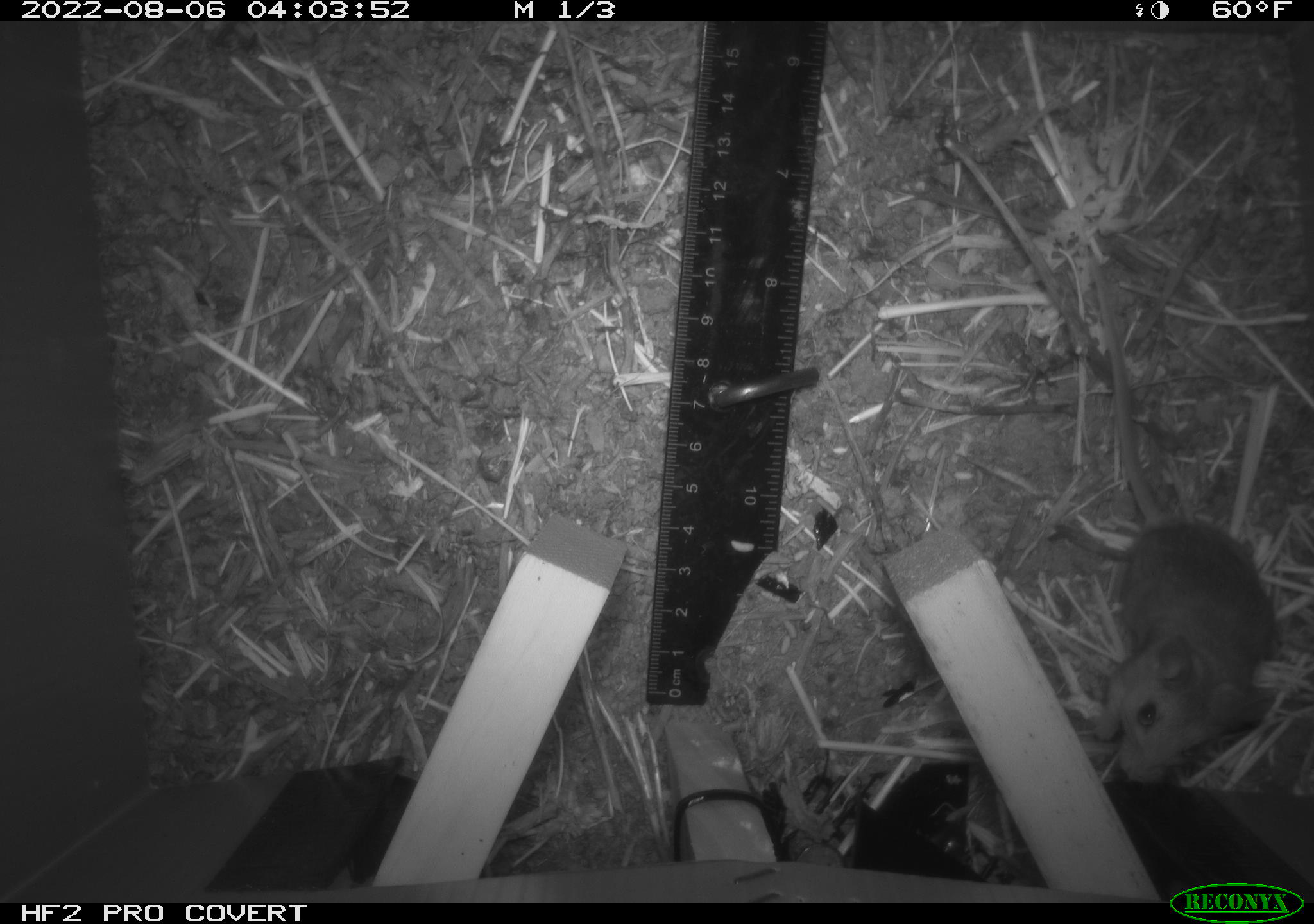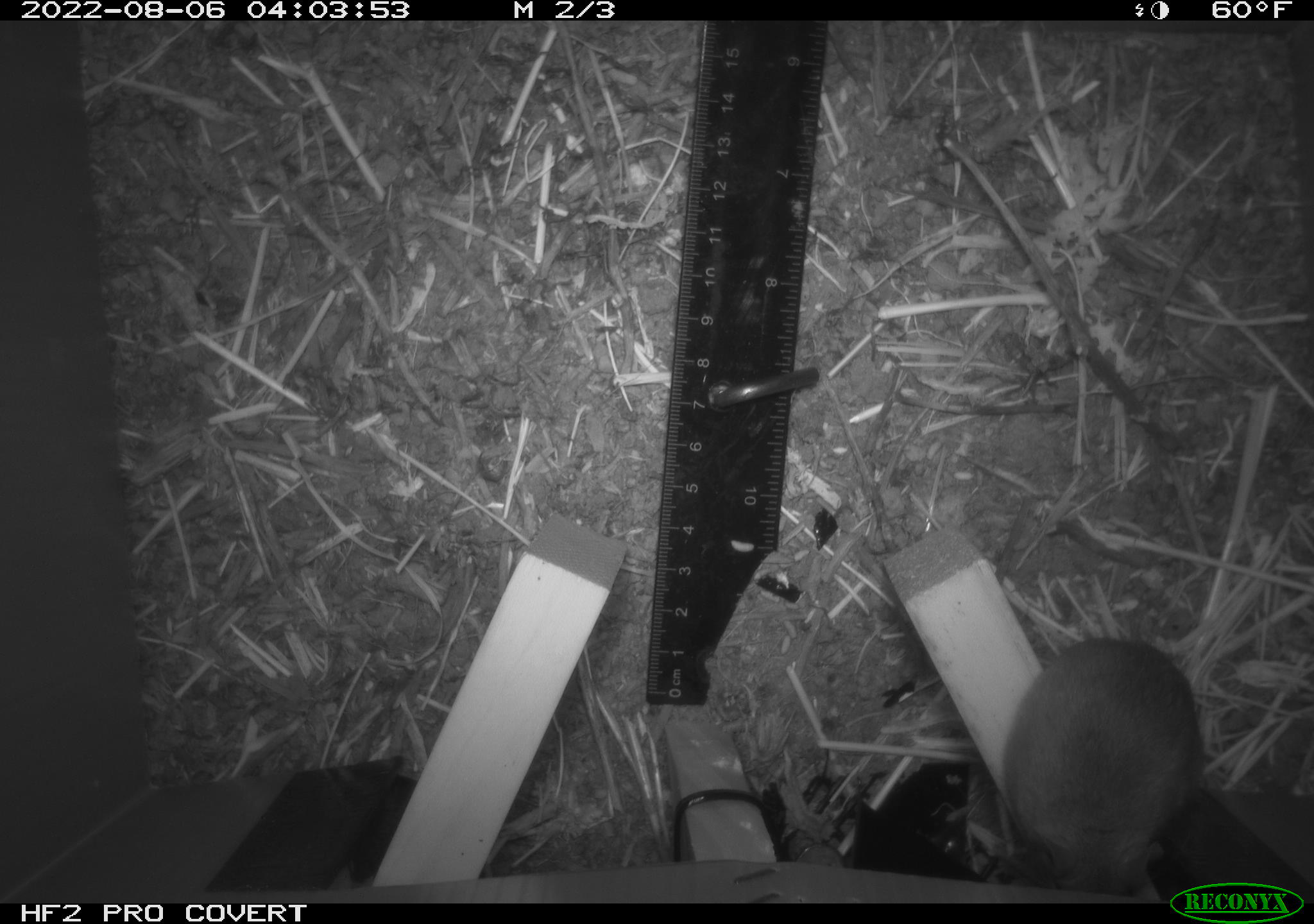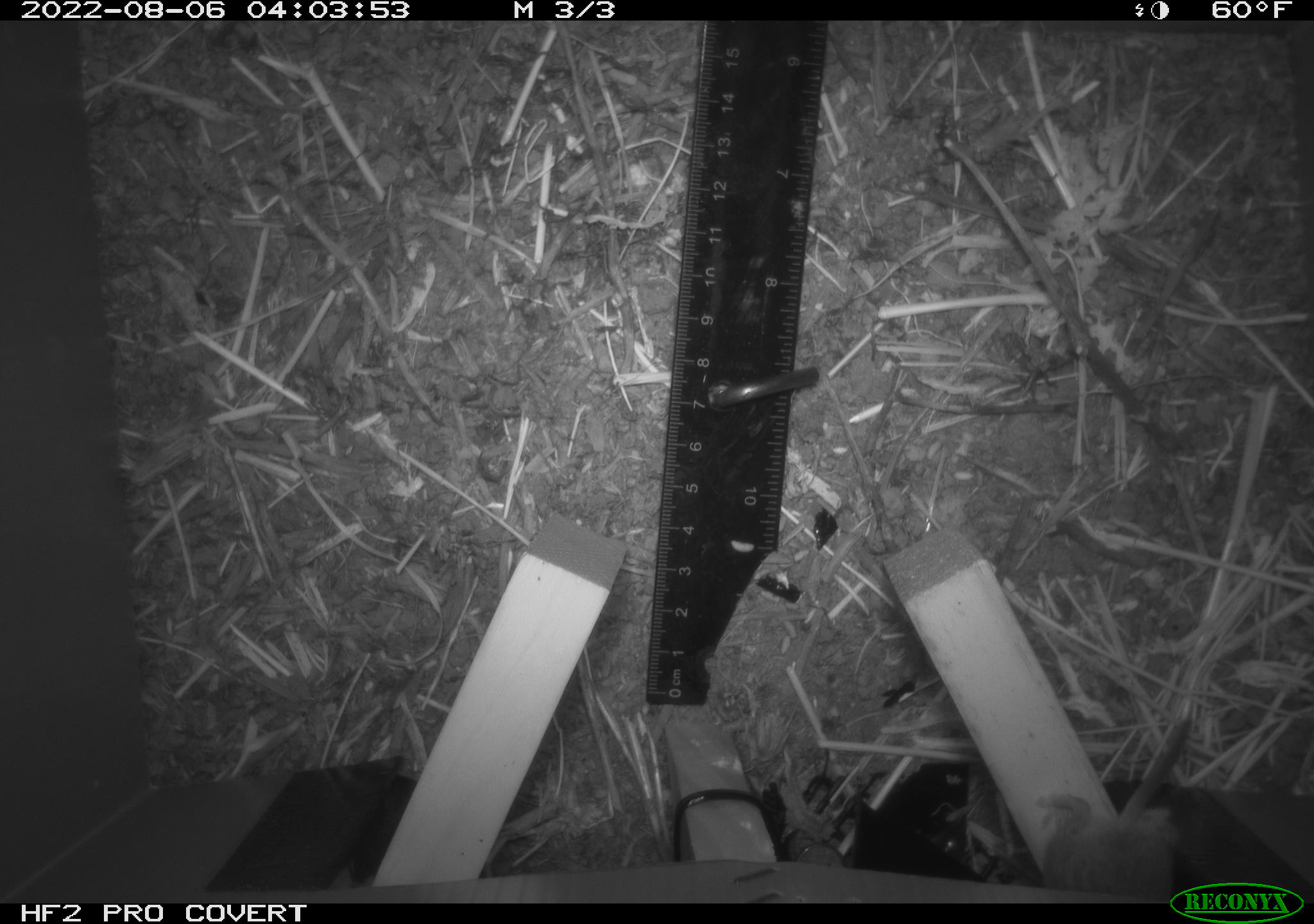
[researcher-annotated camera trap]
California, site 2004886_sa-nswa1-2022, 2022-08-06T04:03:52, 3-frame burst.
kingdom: Animalia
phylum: Chordata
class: Mammalia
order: Rodentia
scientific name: Rodentia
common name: rodent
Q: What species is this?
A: Rodent (Rodentia).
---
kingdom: Animalia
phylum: Chordata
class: Mammalia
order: Rodentia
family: Cricetidae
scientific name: Cricetidae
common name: hamsters, voles, lemmings, and allies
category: cricetidae family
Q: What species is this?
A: Cricetidae family (hamsters, voles, lemmings, and allies) (Cricetidae).